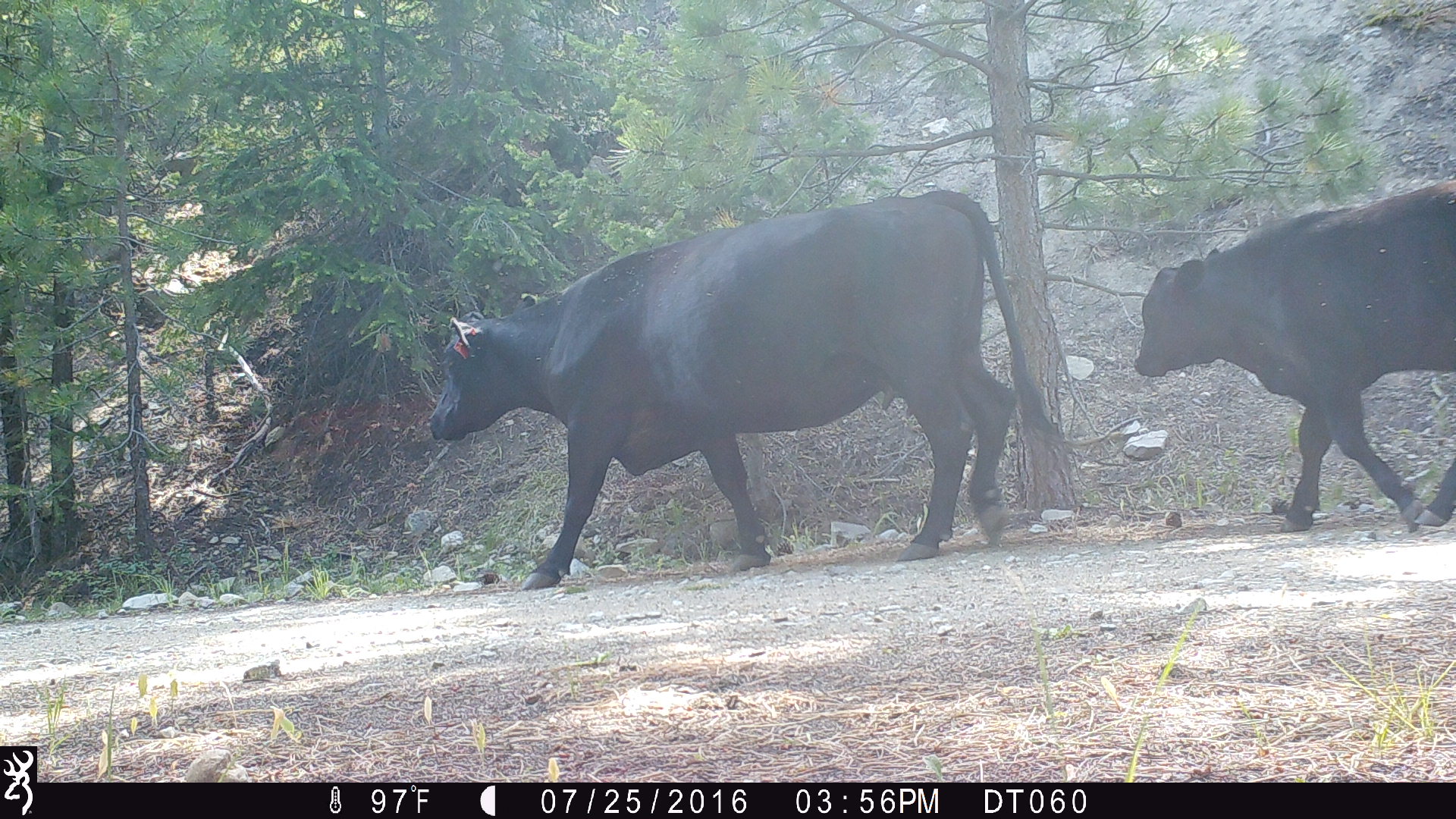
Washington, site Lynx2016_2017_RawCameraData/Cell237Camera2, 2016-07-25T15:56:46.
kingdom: Animalia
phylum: Chordata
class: Mammalia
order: Artiodactyla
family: Bovidae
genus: Bos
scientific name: Bos taurus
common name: domestic cattle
Domestic cattle (Bos taurus). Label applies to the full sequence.